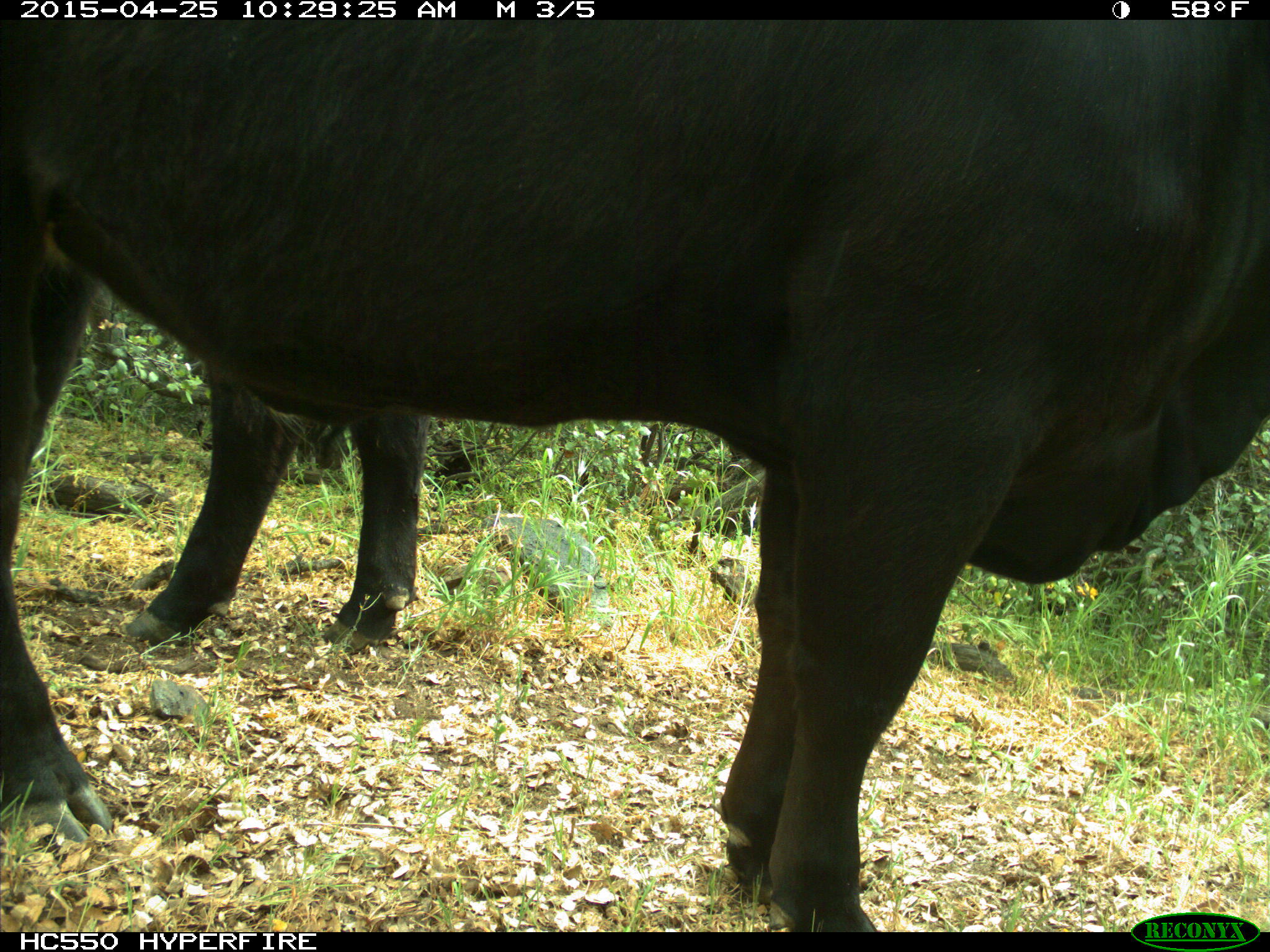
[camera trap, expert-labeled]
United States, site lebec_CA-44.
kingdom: Animalia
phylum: Chordata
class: Mammalia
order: Artiodactyla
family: Suidae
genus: Sus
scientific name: Sus scrofa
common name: wild boar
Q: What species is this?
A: Sus scrofa (wild boar).